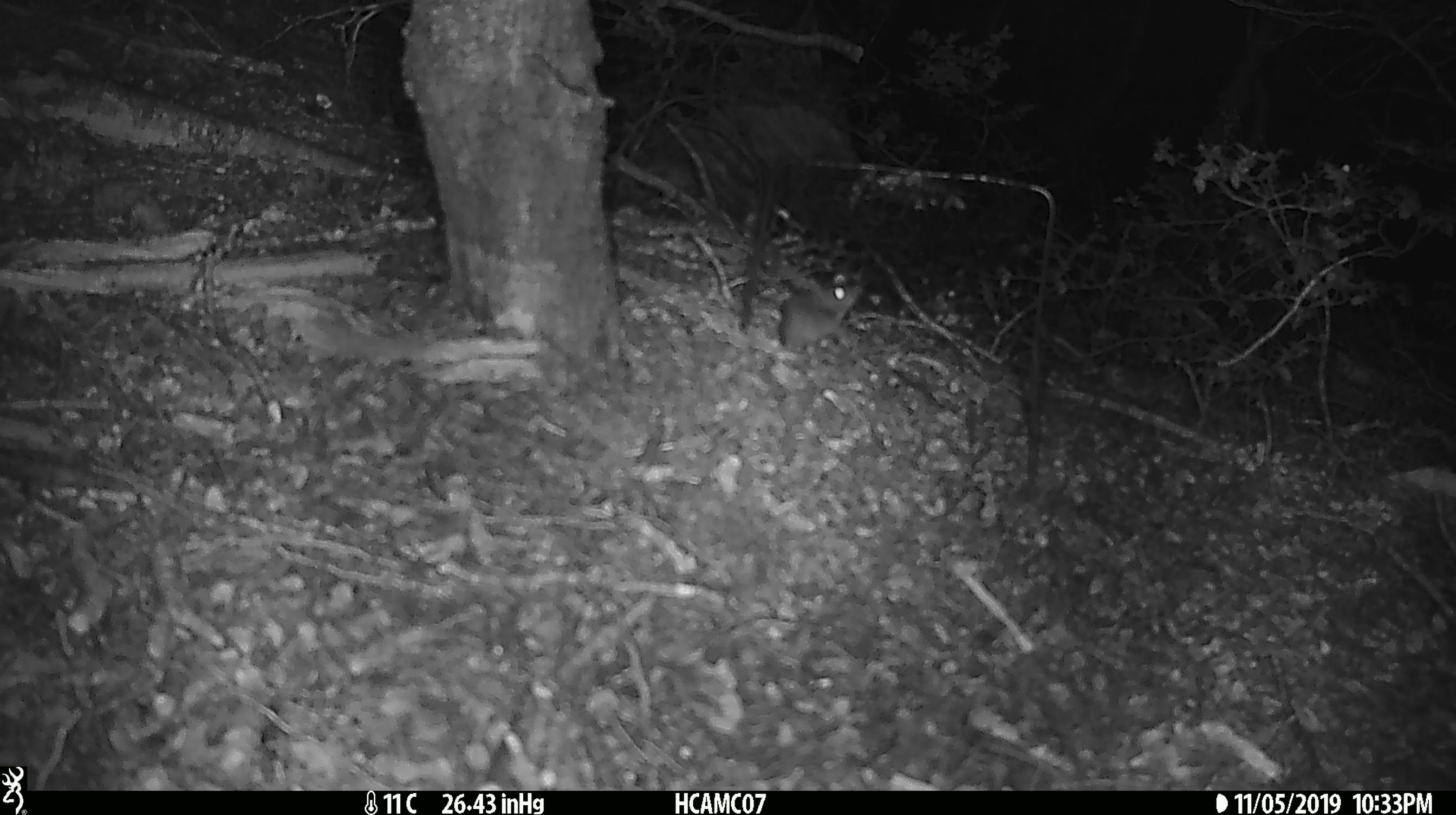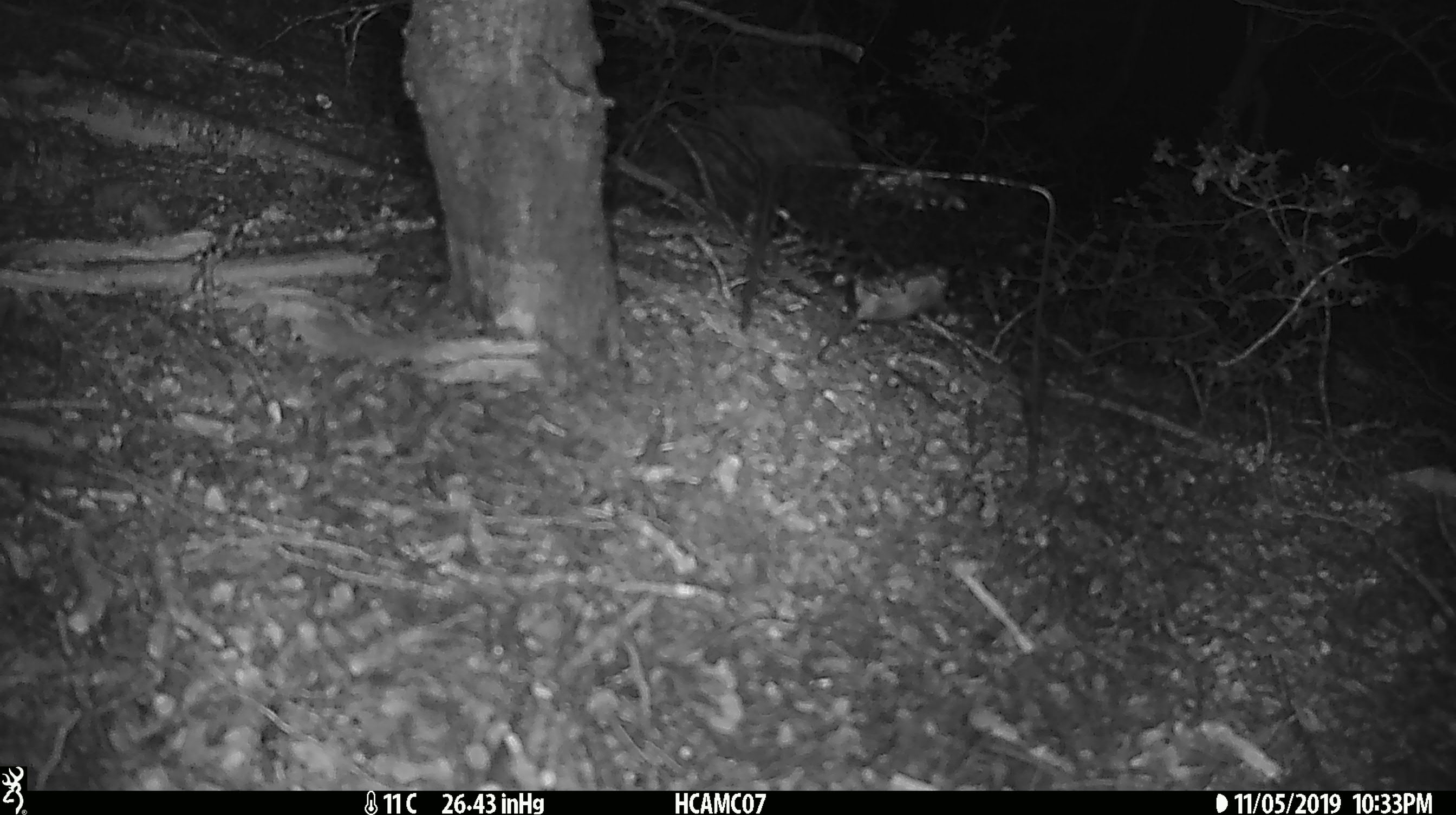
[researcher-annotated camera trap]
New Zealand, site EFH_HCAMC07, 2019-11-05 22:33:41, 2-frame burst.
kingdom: Animalia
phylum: Chordata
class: Mammalia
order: Rodentia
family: Muridae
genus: Mus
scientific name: Mus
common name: mouse